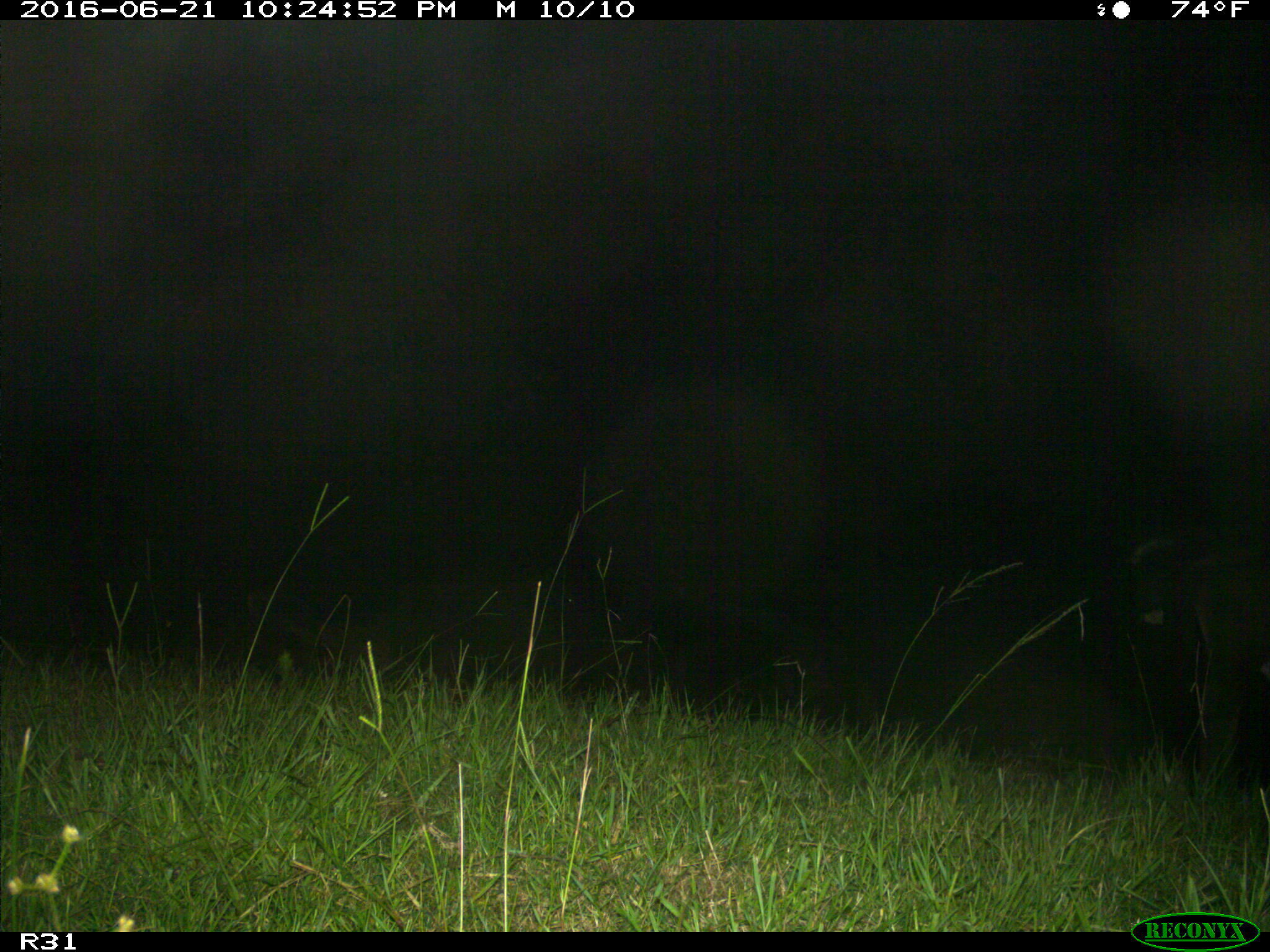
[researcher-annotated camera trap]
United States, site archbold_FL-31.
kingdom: Animalia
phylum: Chordata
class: Mammalia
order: Artiodactyla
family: Bovidae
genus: Bos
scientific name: Bos taurus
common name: domestic cow